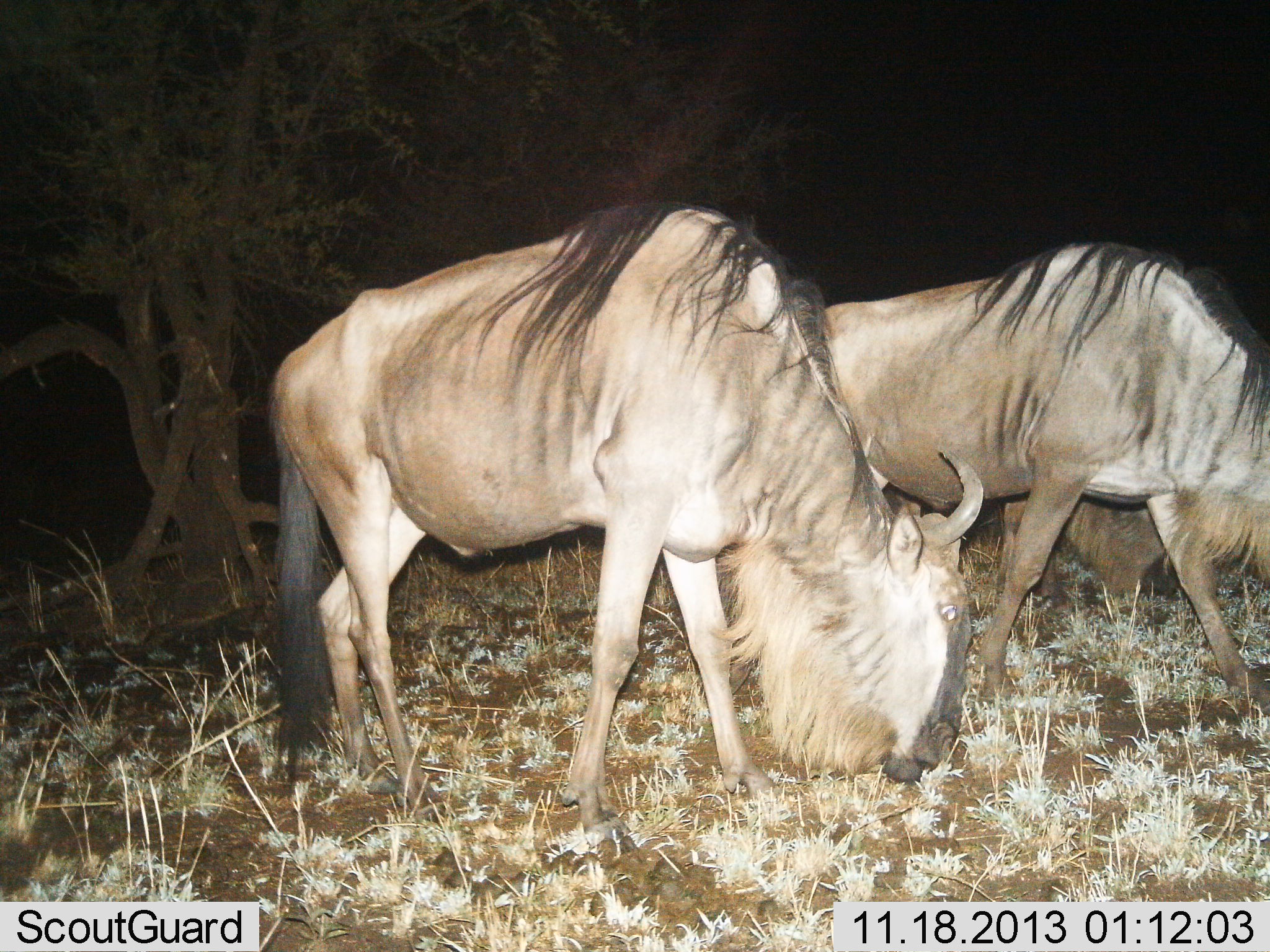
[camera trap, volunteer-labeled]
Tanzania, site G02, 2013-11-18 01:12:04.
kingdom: Animalia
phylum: Chordata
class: Mammalia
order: Artiodactyla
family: Bovidae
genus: Connochaetes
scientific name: Connochaetes taurinus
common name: blue wildebeest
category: wildebeest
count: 3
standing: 20%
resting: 0%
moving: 20%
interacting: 0%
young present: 10%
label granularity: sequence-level